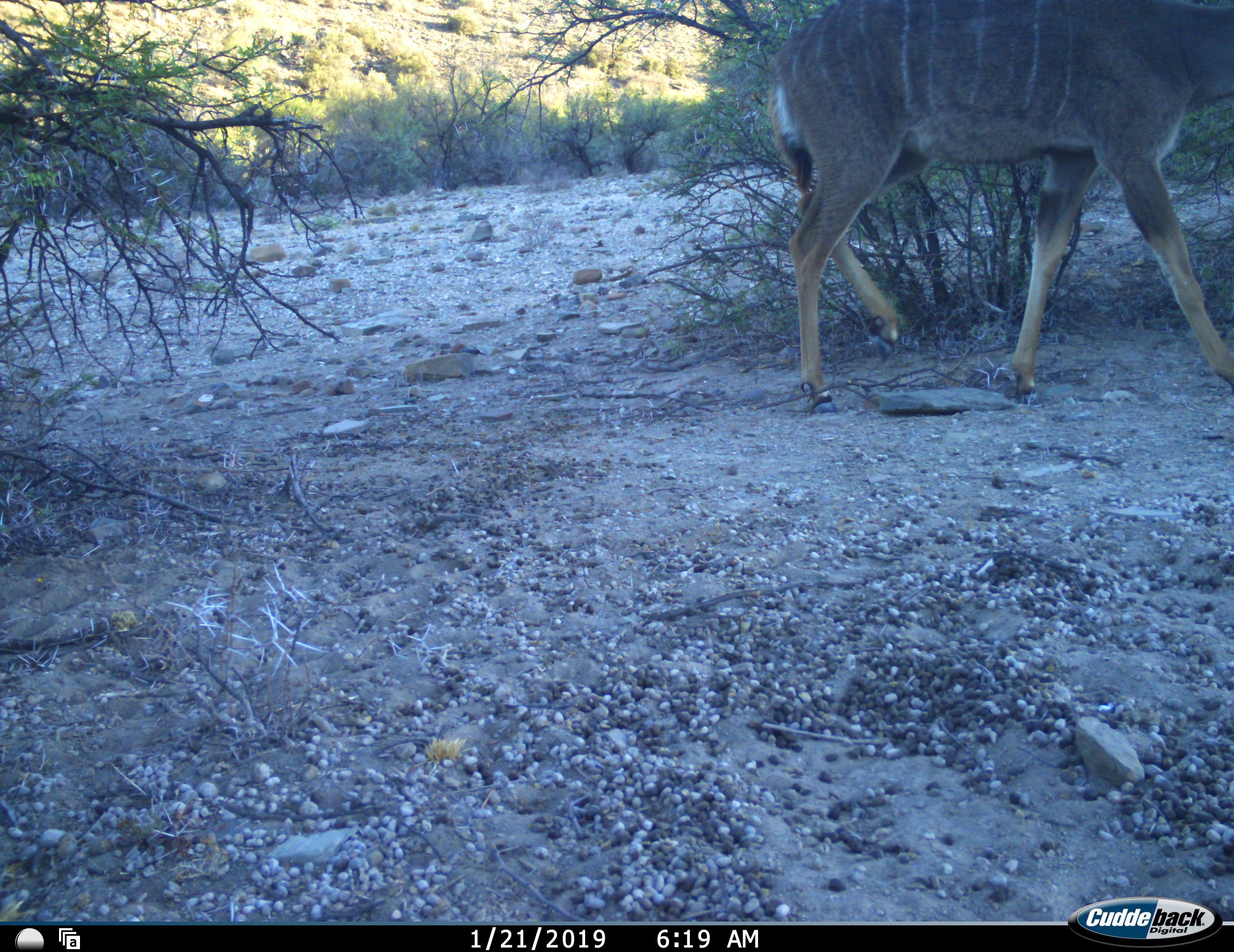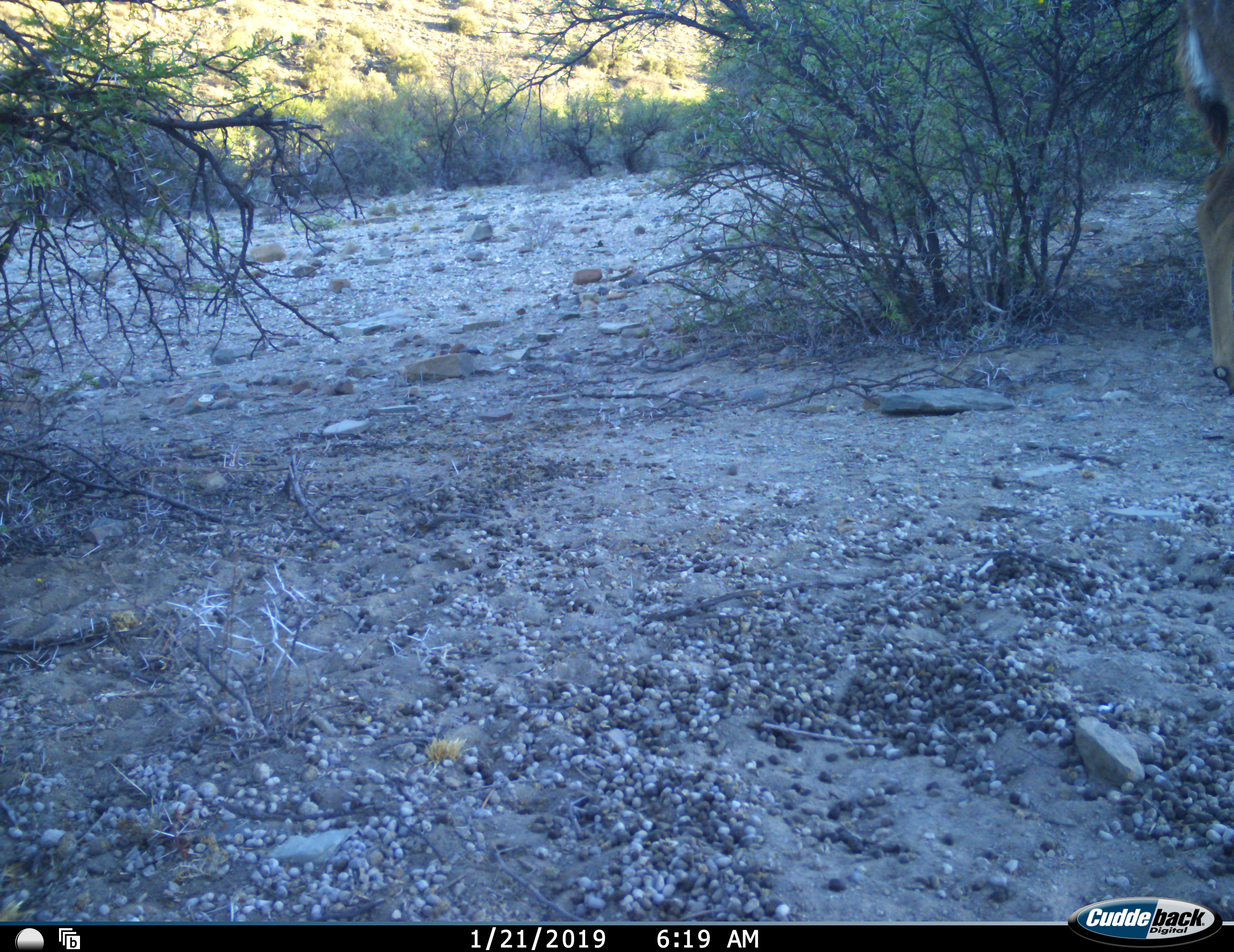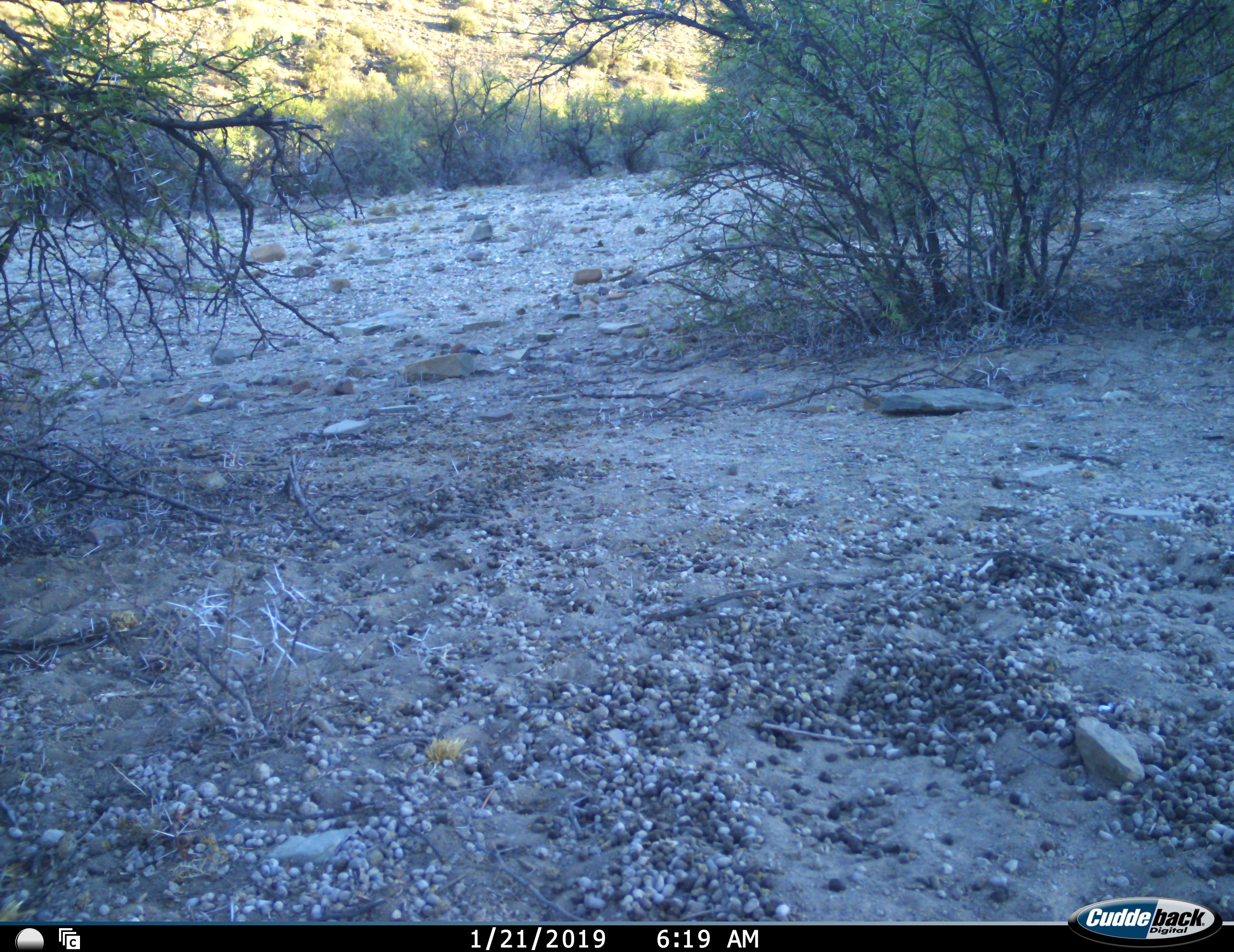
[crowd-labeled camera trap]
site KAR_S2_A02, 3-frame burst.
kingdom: Animalia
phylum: Chordata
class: Mammalia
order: Artiodactyla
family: Bovidae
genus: Tragelaphus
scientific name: Tragelaphus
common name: kudu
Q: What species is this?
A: Kudu (Tragelaphus).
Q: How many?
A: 1.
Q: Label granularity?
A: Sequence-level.